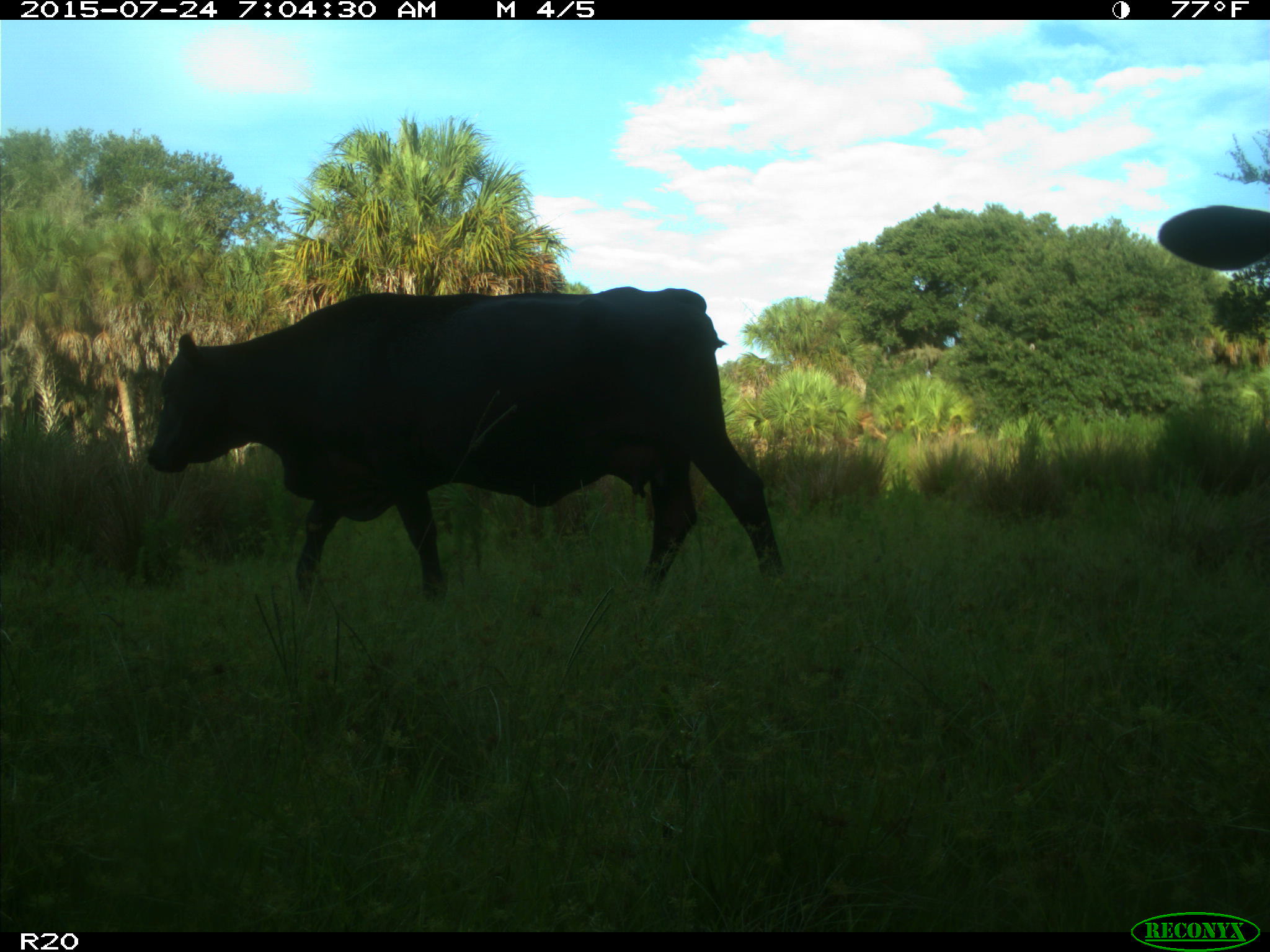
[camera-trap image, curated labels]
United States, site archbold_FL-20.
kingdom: Animalia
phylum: Chordata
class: Mammalia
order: Artiodactyla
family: Bovidae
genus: Bos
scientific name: Bos taurus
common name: domestic cow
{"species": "Bos taurus (domestic cow)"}